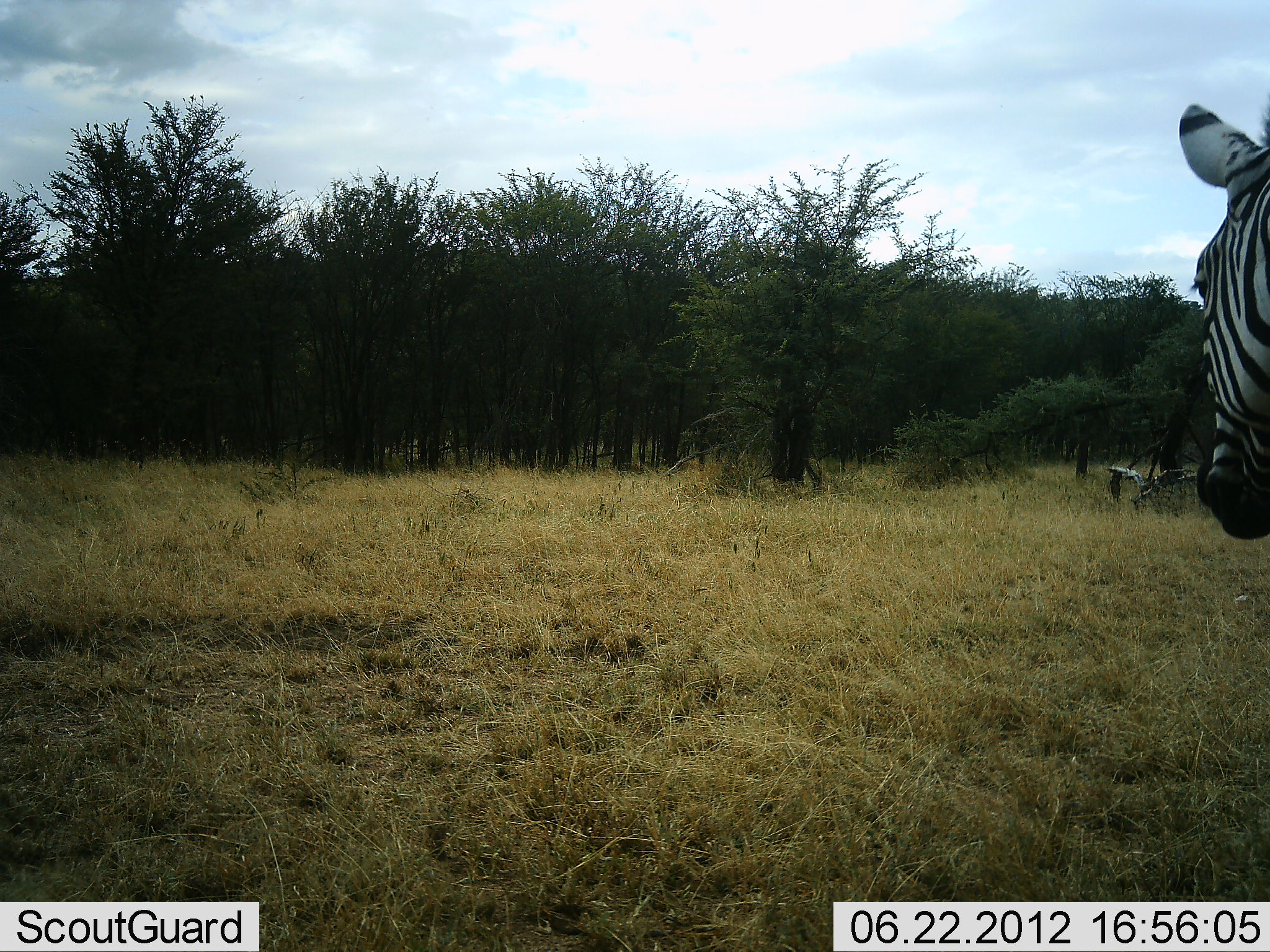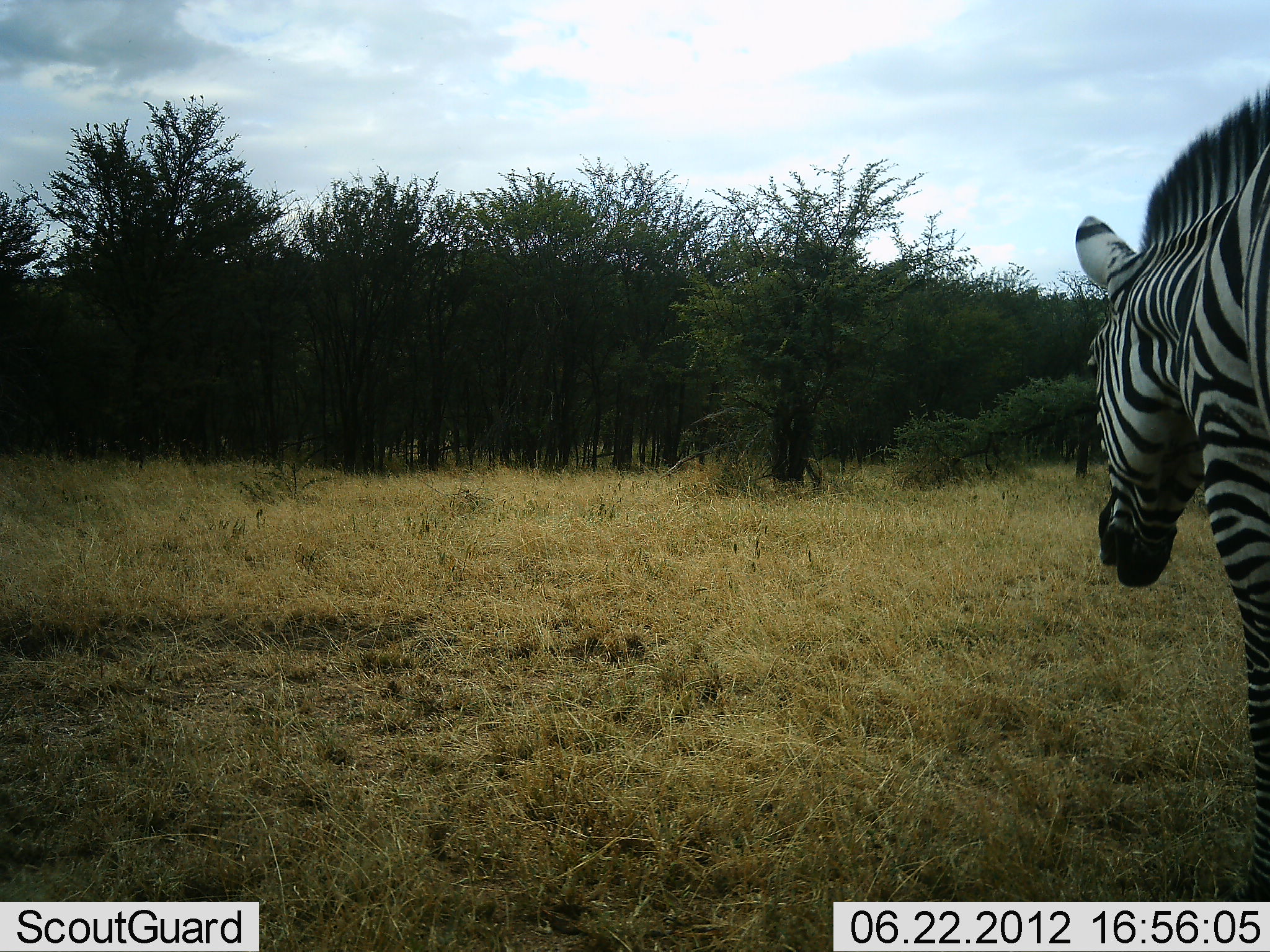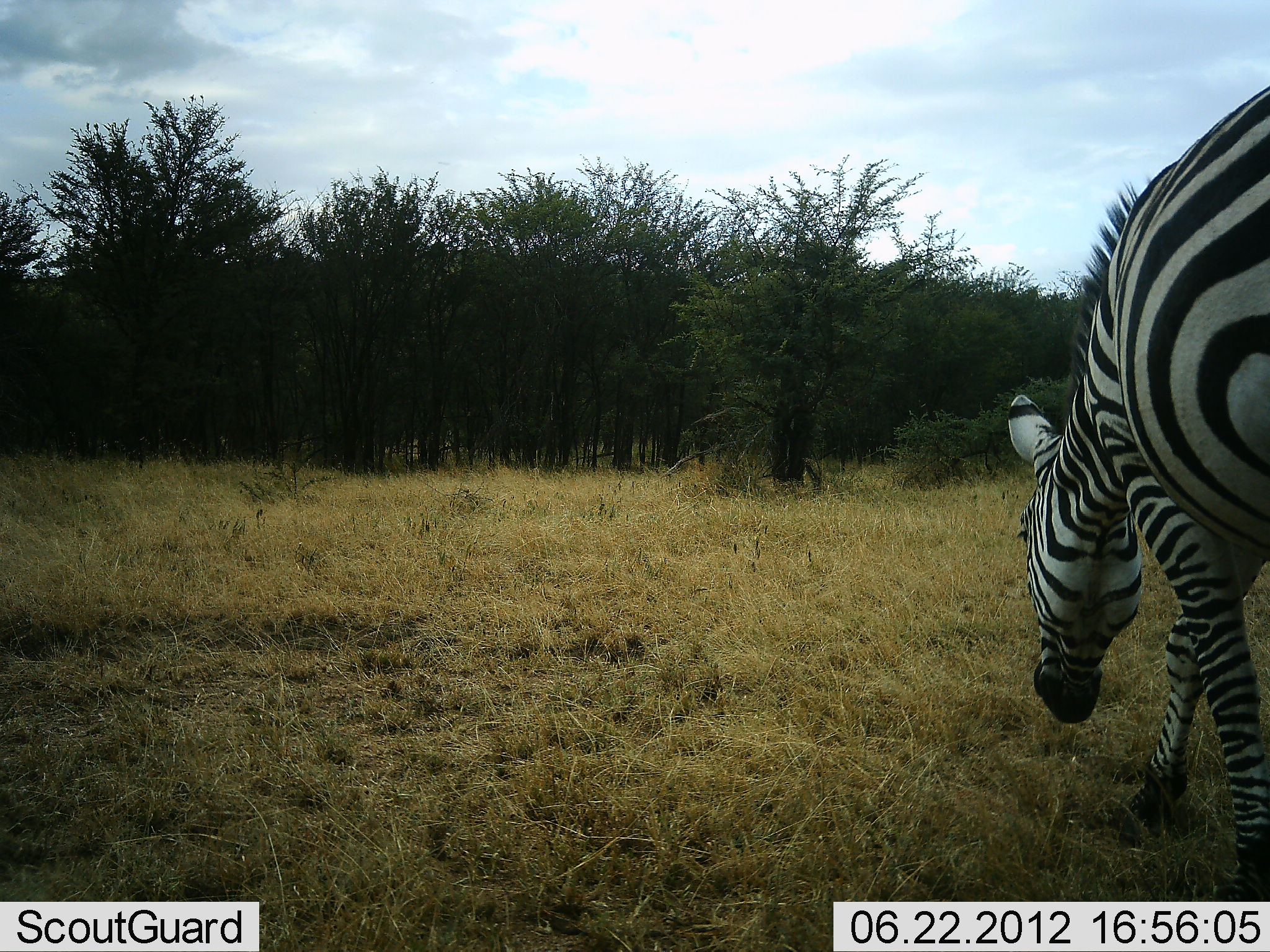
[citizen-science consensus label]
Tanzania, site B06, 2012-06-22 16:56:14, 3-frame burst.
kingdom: Animalia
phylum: Chordata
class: Mammalia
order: Perissodactyla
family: Equidae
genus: Equus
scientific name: Equus quagga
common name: plains zebra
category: zebra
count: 1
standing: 0%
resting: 0%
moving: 90%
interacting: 0%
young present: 0%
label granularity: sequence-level